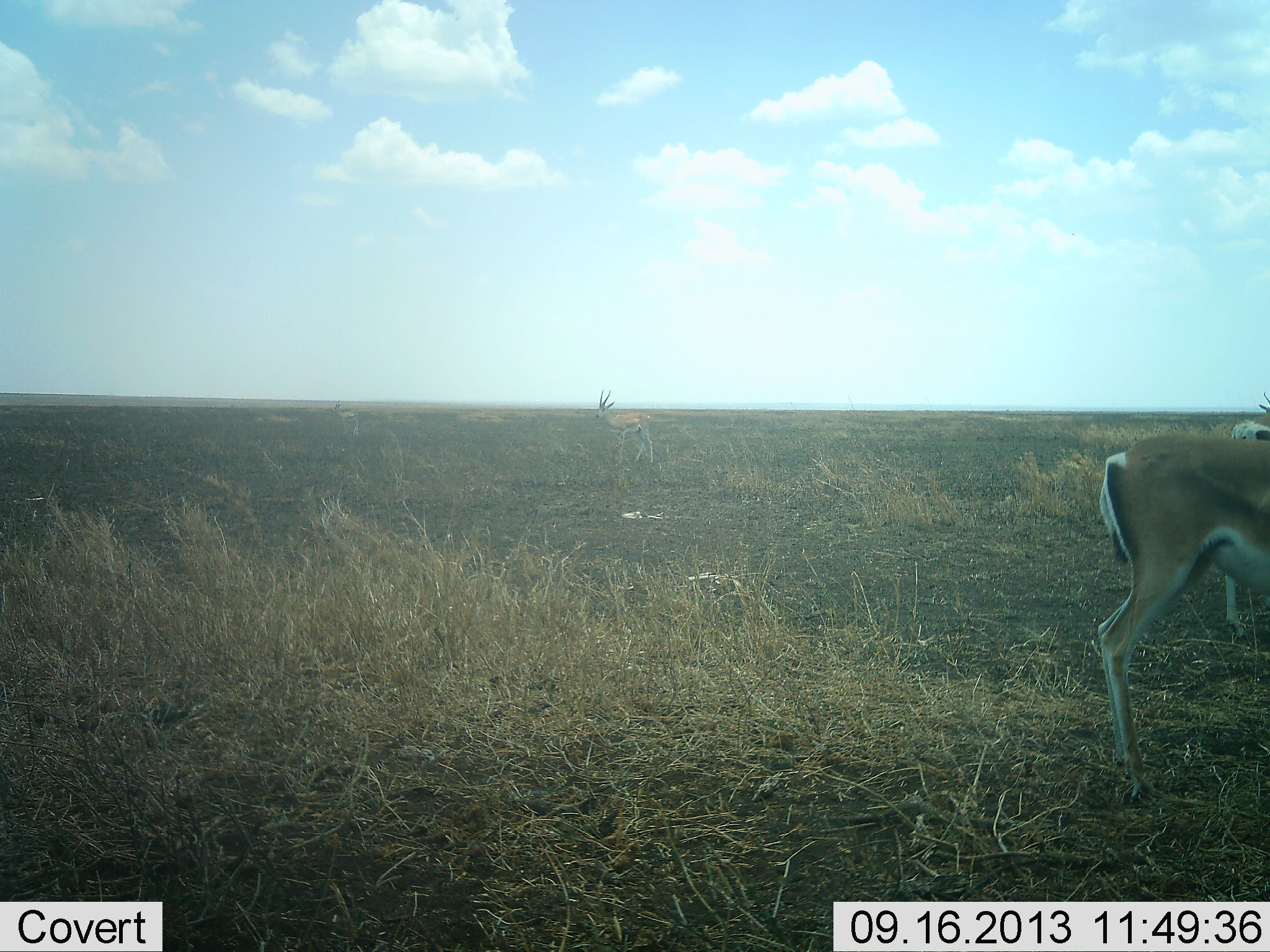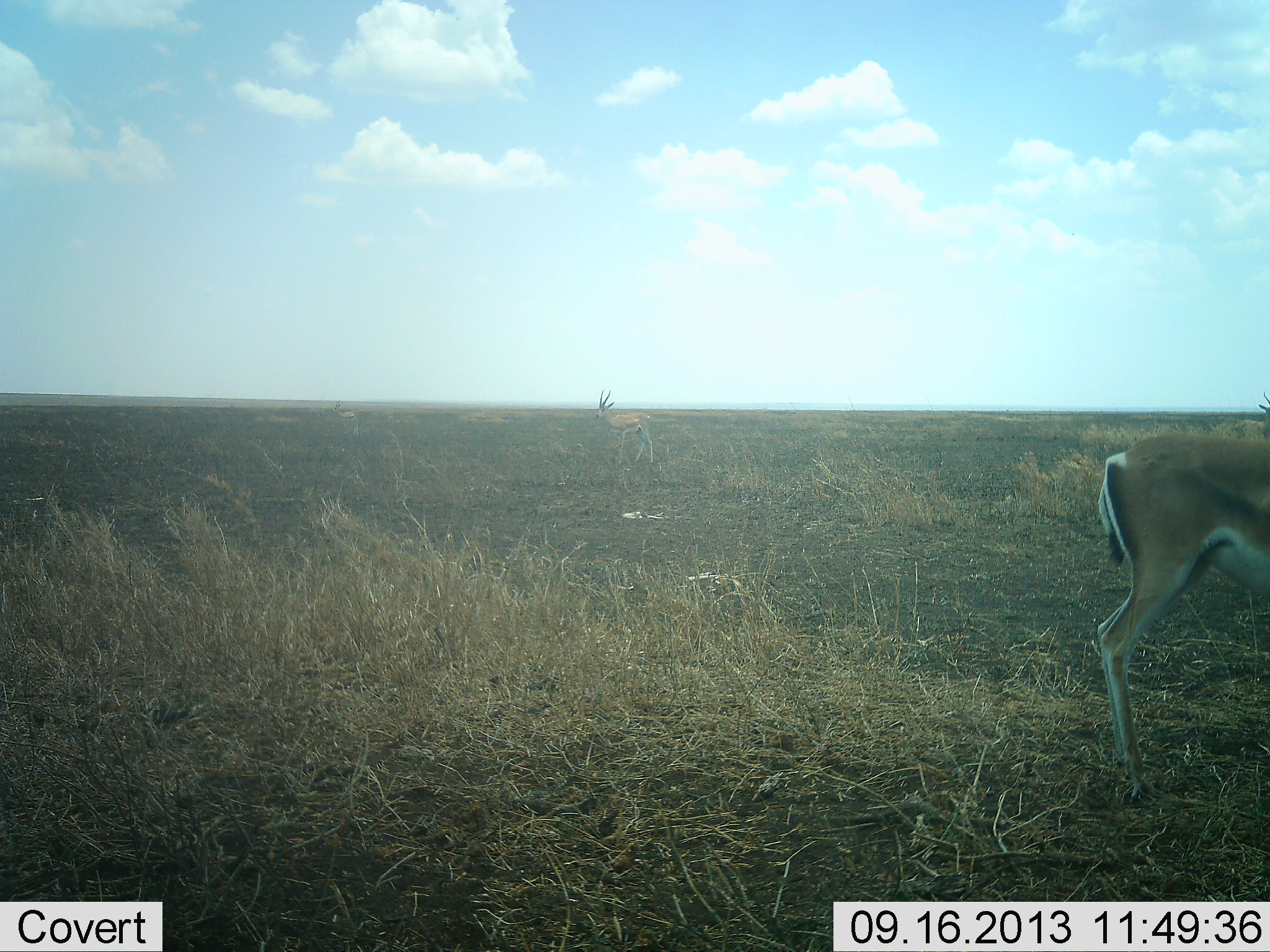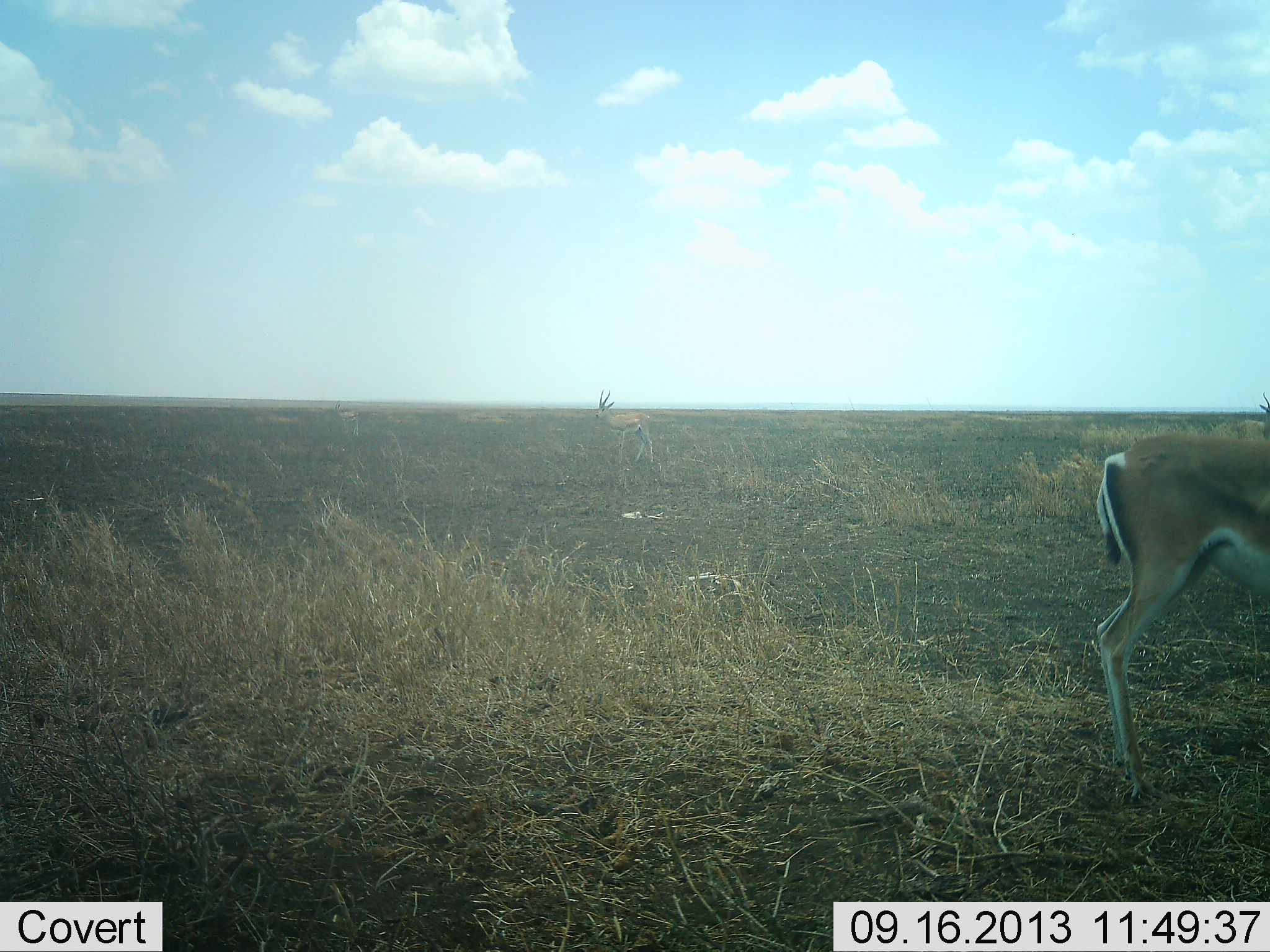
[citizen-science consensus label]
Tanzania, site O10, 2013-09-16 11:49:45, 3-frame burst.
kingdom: Animalia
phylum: Chordata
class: Mammalia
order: Artiodactyla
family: Bovidae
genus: Nanger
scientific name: Nanger granti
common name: grant's gazelle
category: gazellegrants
Gazellegrants (grant's gazelle) (Nanger granti), count 3. Behavior (volunteer vote fractions): standing 100%, resting 0%, moving 39%, interacting 0%. Young present (vote fraction): 0%. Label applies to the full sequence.